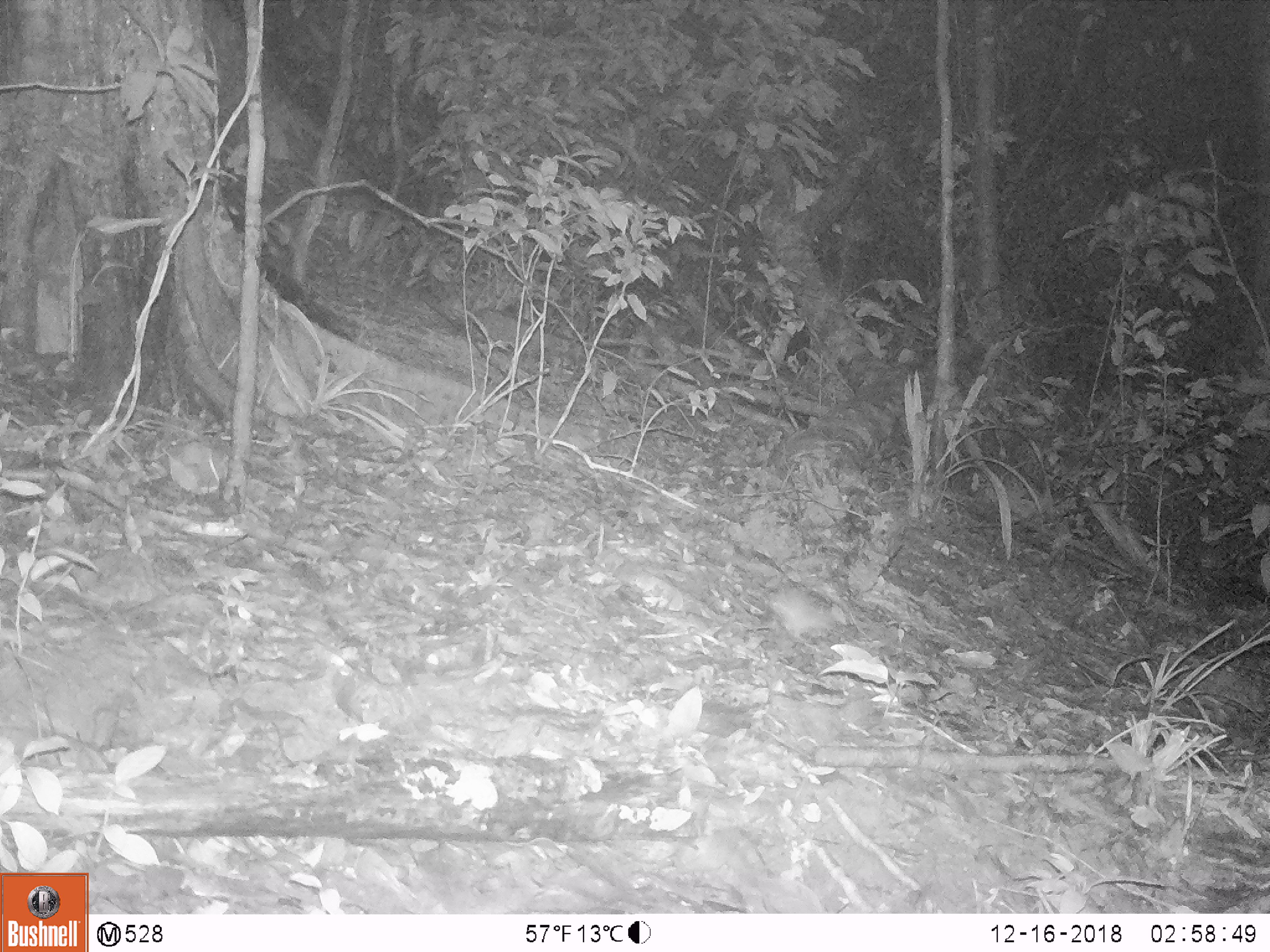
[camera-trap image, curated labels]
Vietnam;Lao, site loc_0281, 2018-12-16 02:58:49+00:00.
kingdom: Animalia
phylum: Chordata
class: Mammalia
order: Rodentia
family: Muridae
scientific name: Muridae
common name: old-world mice and rats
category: unidentified murid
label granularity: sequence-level